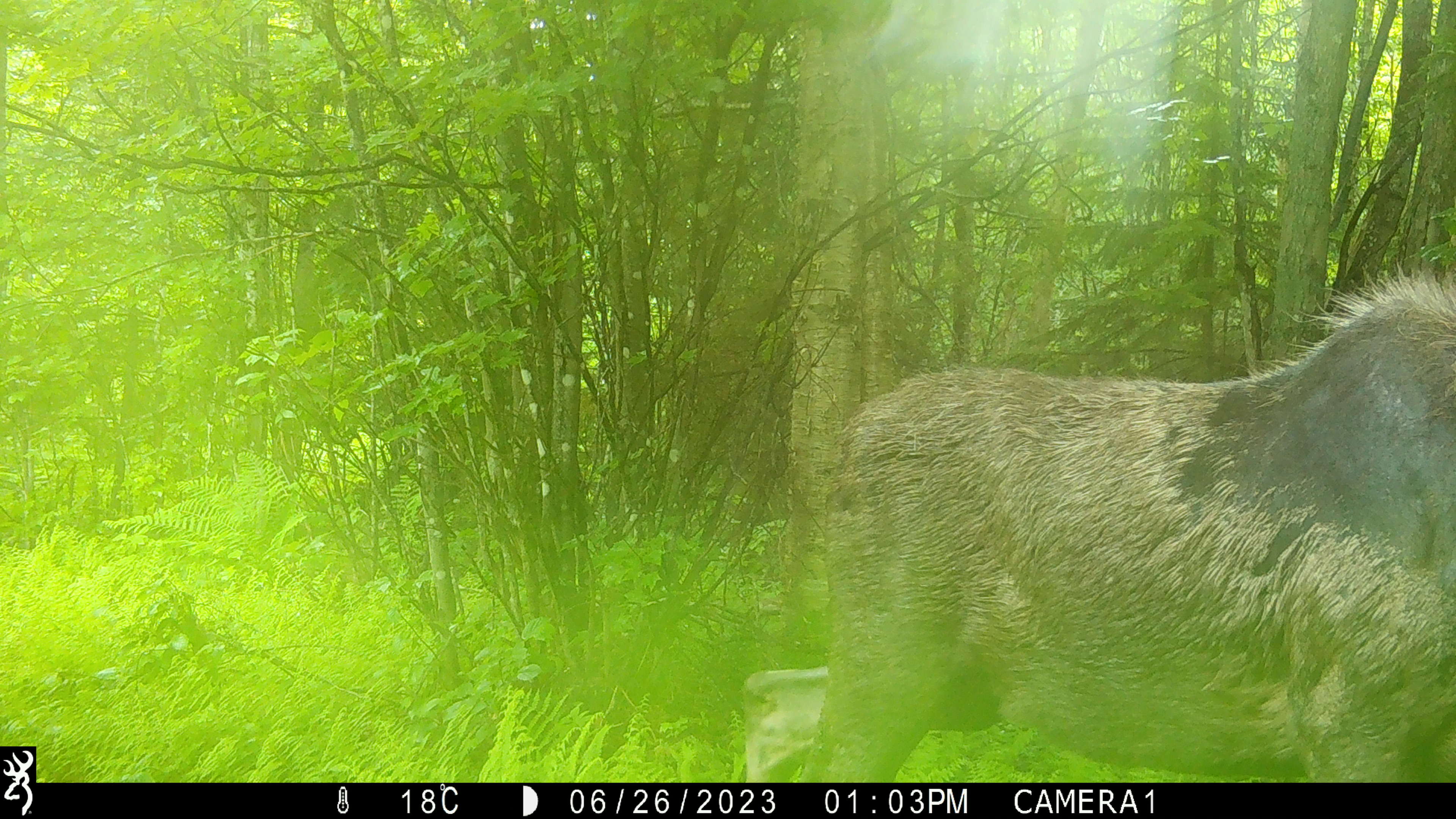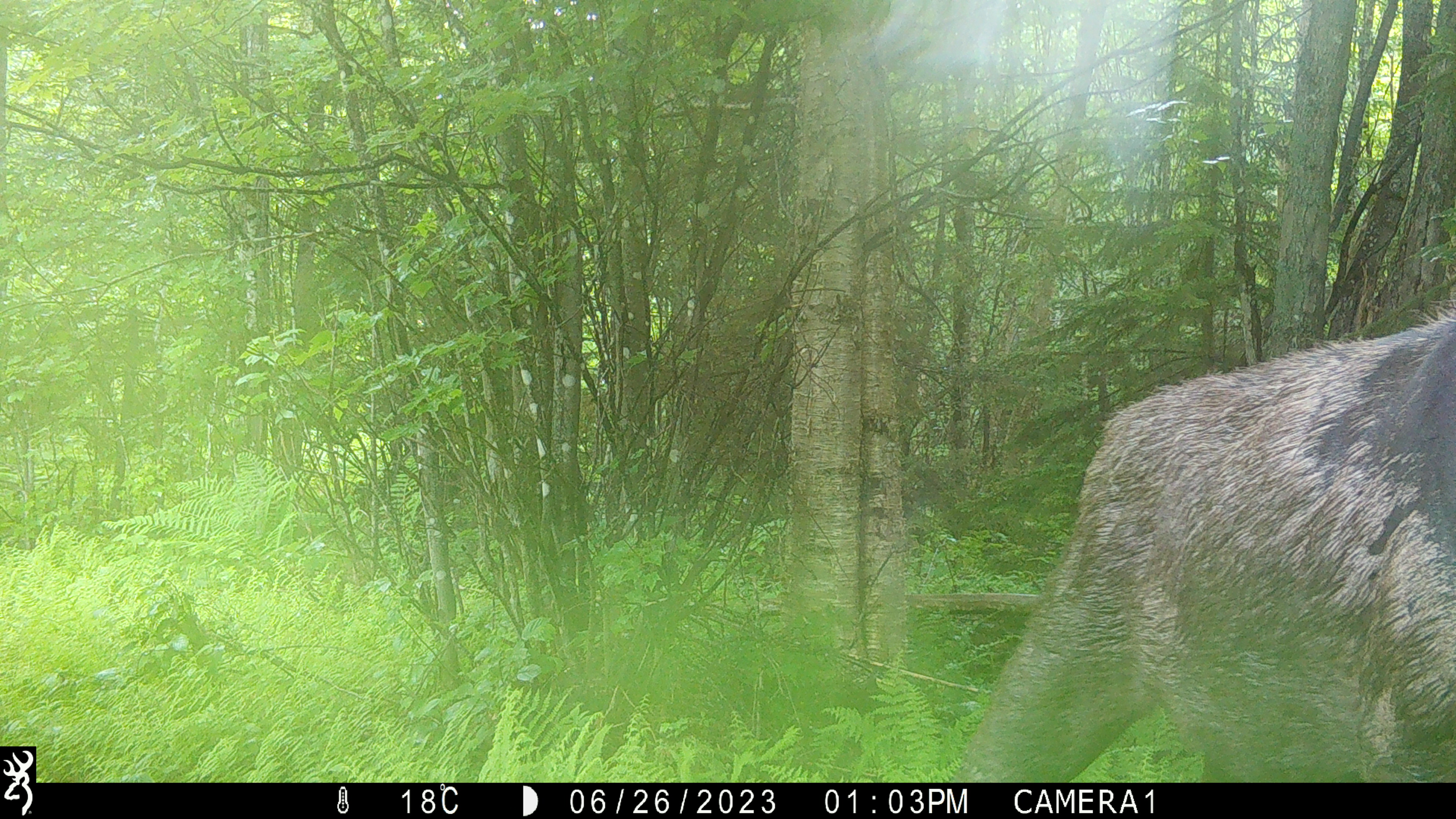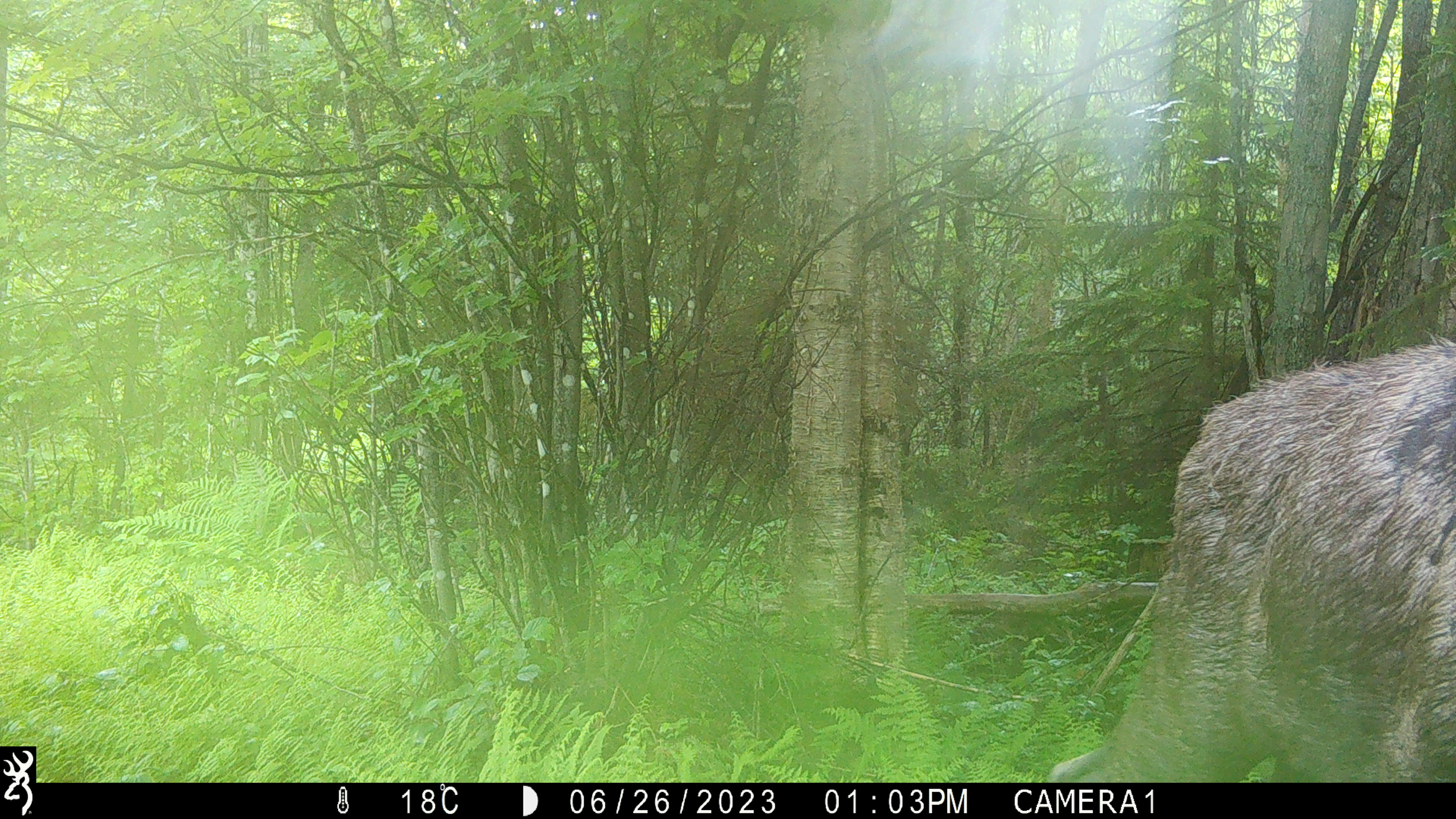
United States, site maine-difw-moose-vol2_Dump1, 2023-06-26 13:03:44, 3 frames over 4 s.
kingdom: Animalia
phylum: Chordata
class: Mammalia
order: Artiodactyla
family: Cervidae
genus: Alces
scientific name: Alces alces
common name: moose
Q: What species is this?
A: Moose (Alces alces).